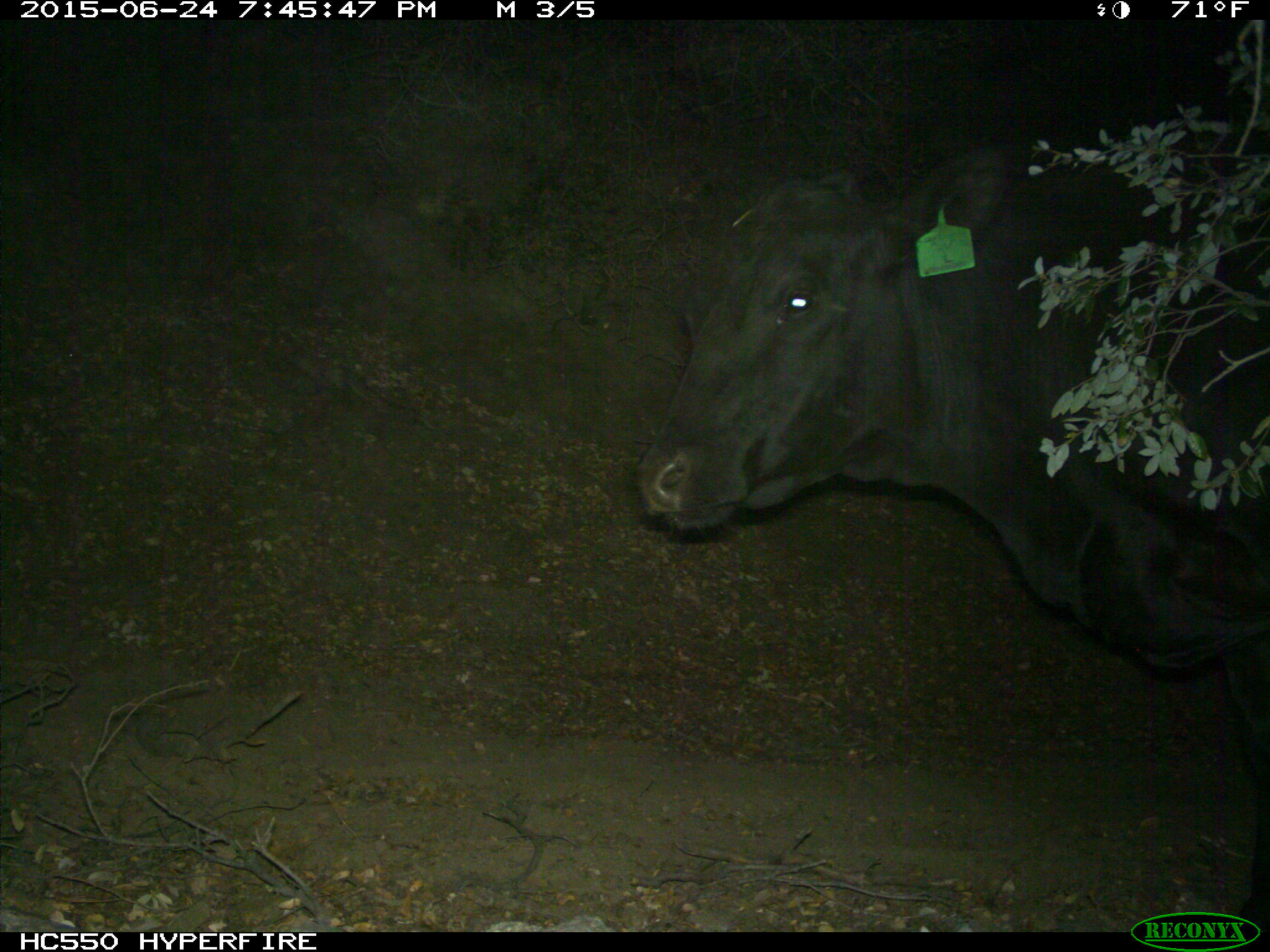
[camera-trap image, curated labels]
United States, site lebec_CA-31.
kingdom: Animalia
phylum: Chordata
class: Mammalia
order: Artiodactyla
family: Bovidae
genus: Bos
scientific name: Bos taurus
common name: domestic cow